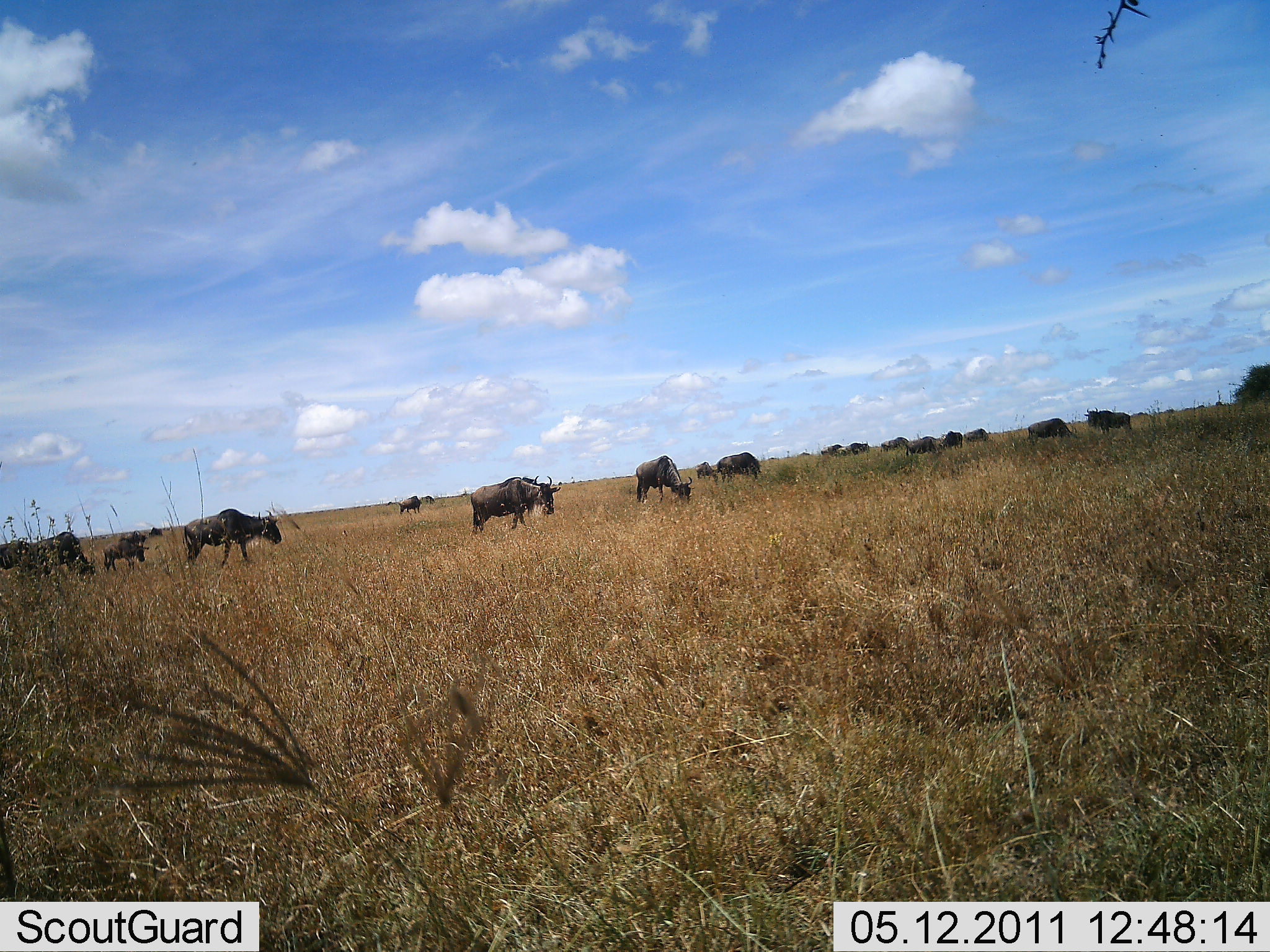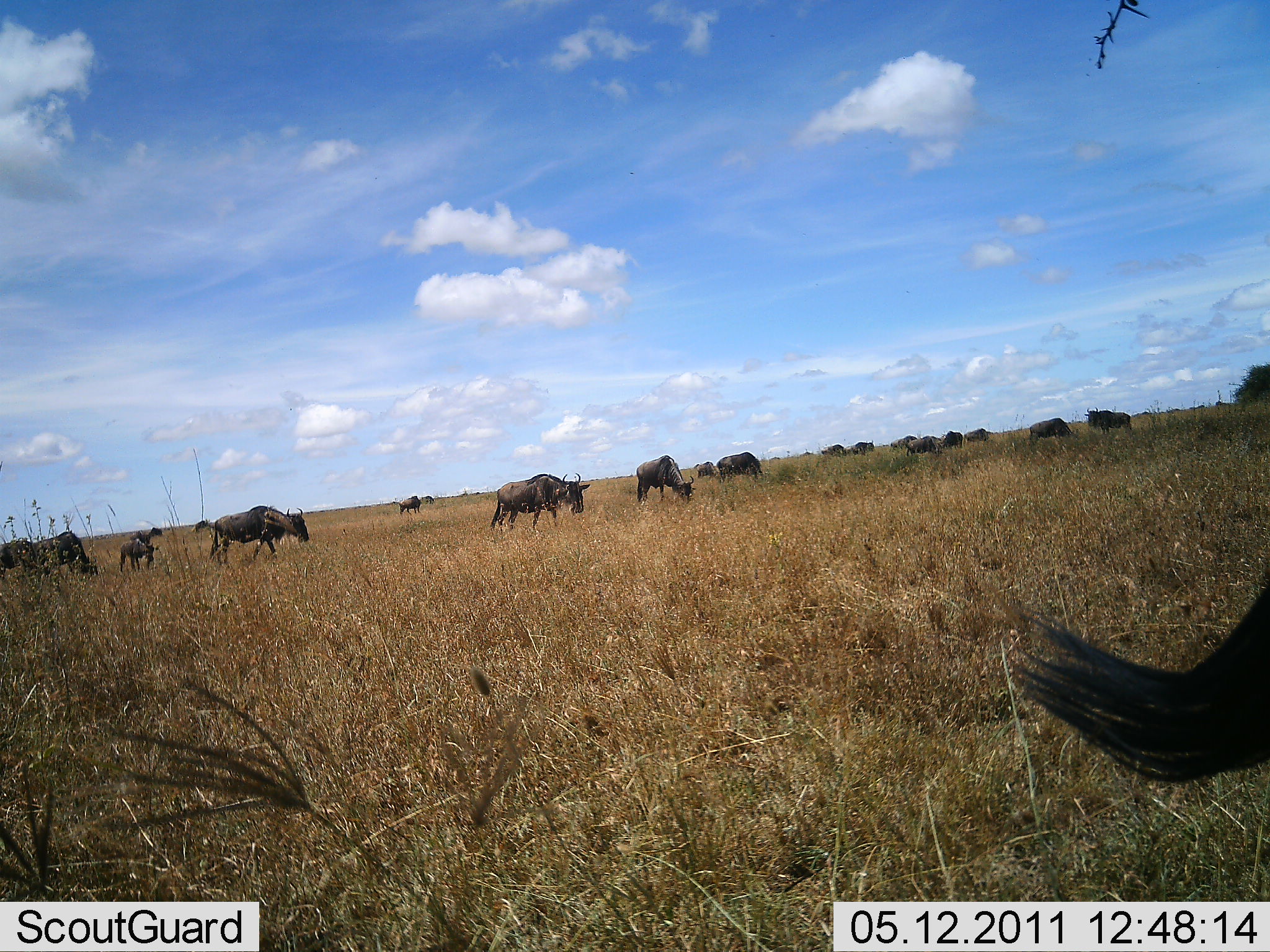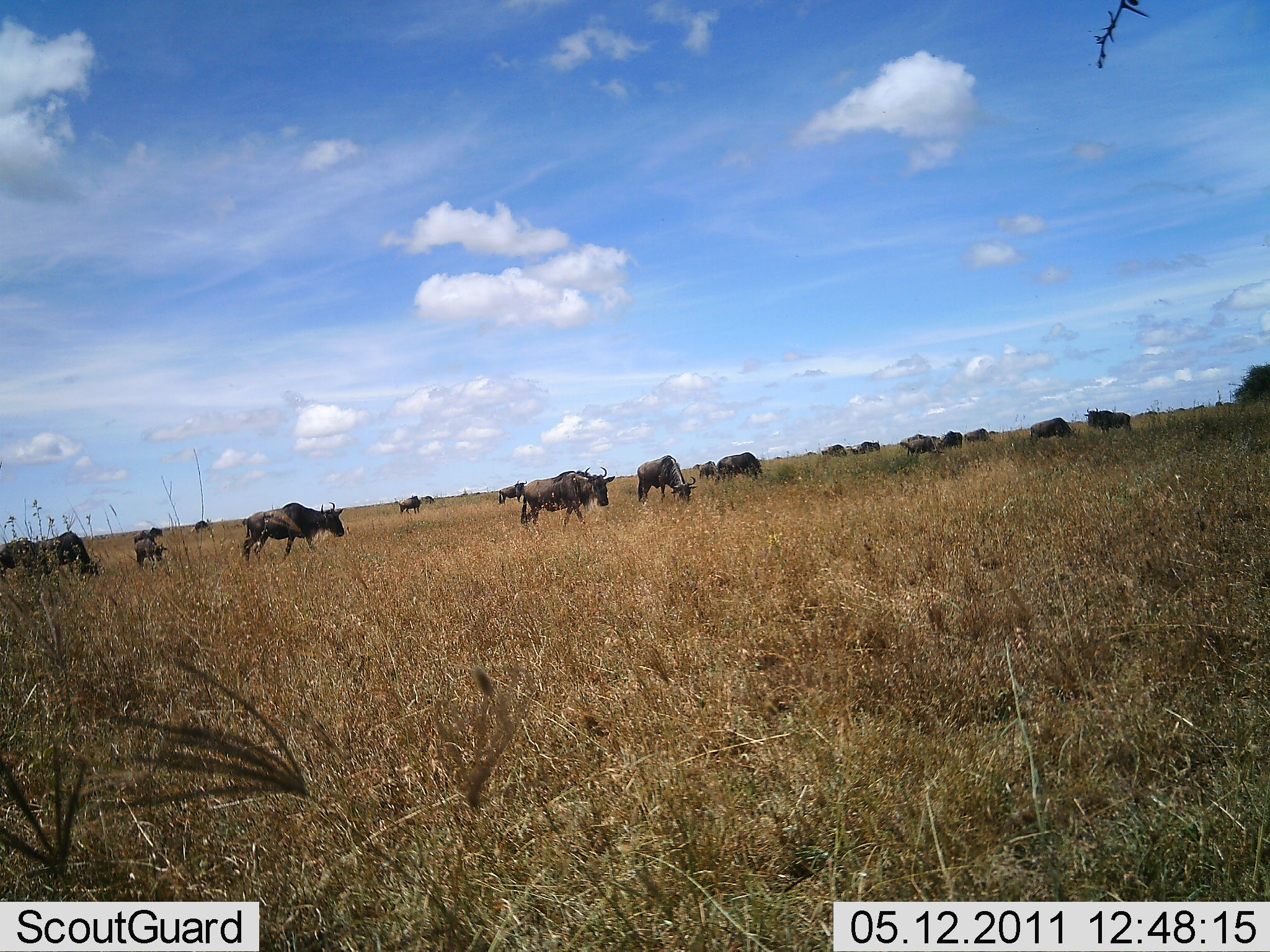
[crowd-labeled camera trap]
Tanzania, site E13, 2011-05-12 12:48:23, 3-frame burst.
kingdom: Animalia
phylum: Chordata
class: Mammalia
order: Artiodactyla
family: Bovidae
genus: Connochaetes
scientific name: Connochaetes taurinus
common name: blue wildebeest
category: wildebeest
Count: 11-50.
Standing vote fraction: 21%.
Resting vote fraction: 0%.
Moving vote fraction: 79%.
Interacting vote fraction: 0%.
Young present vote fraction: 14%.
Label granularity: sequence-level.